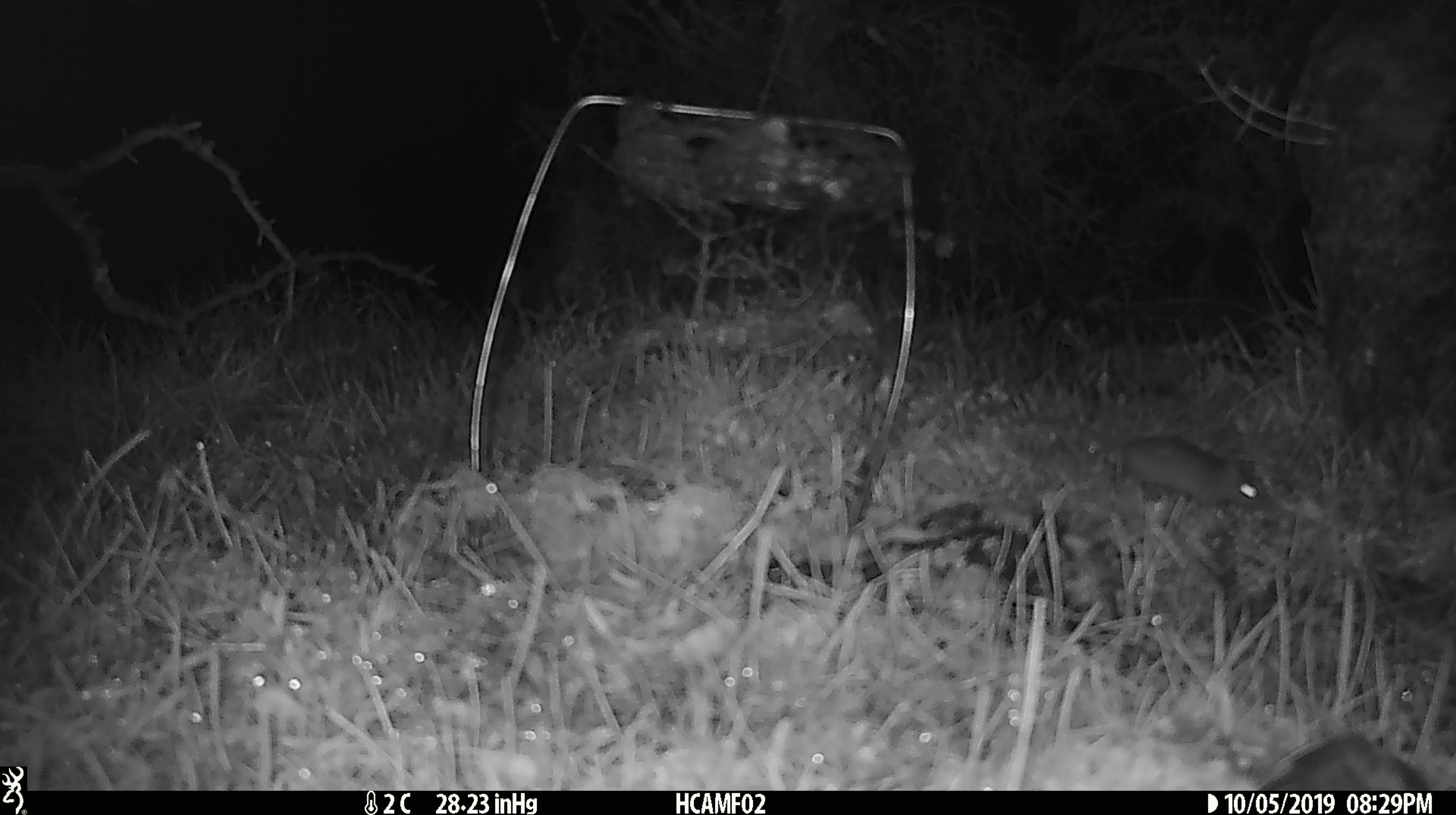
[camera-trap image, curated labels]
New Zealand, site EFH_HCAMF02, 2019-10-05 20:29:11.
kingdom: Animalia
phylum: Chordata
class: Mammalia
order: Rodentia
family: Muridae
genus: Mus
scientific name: Mus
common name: mouse